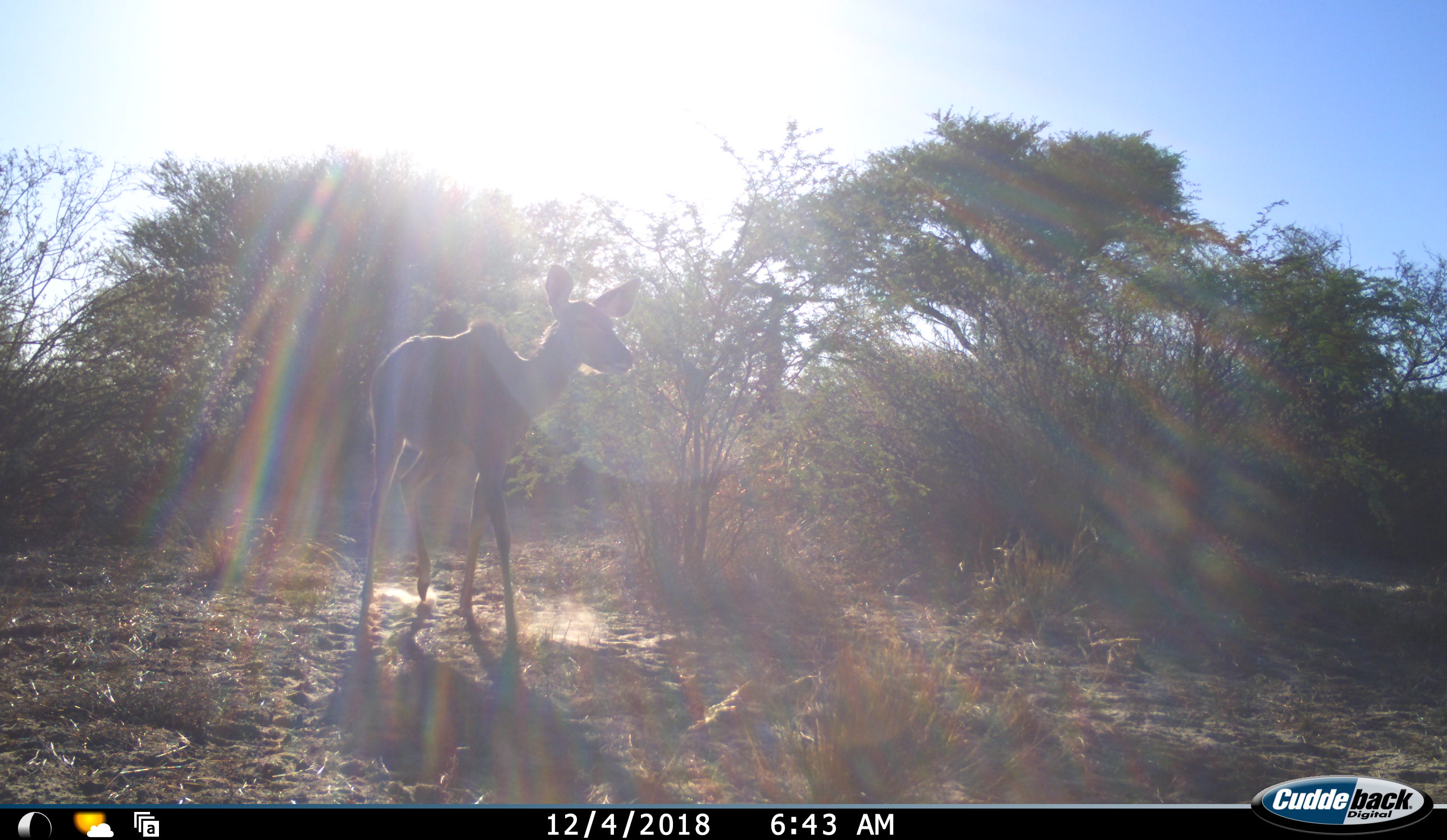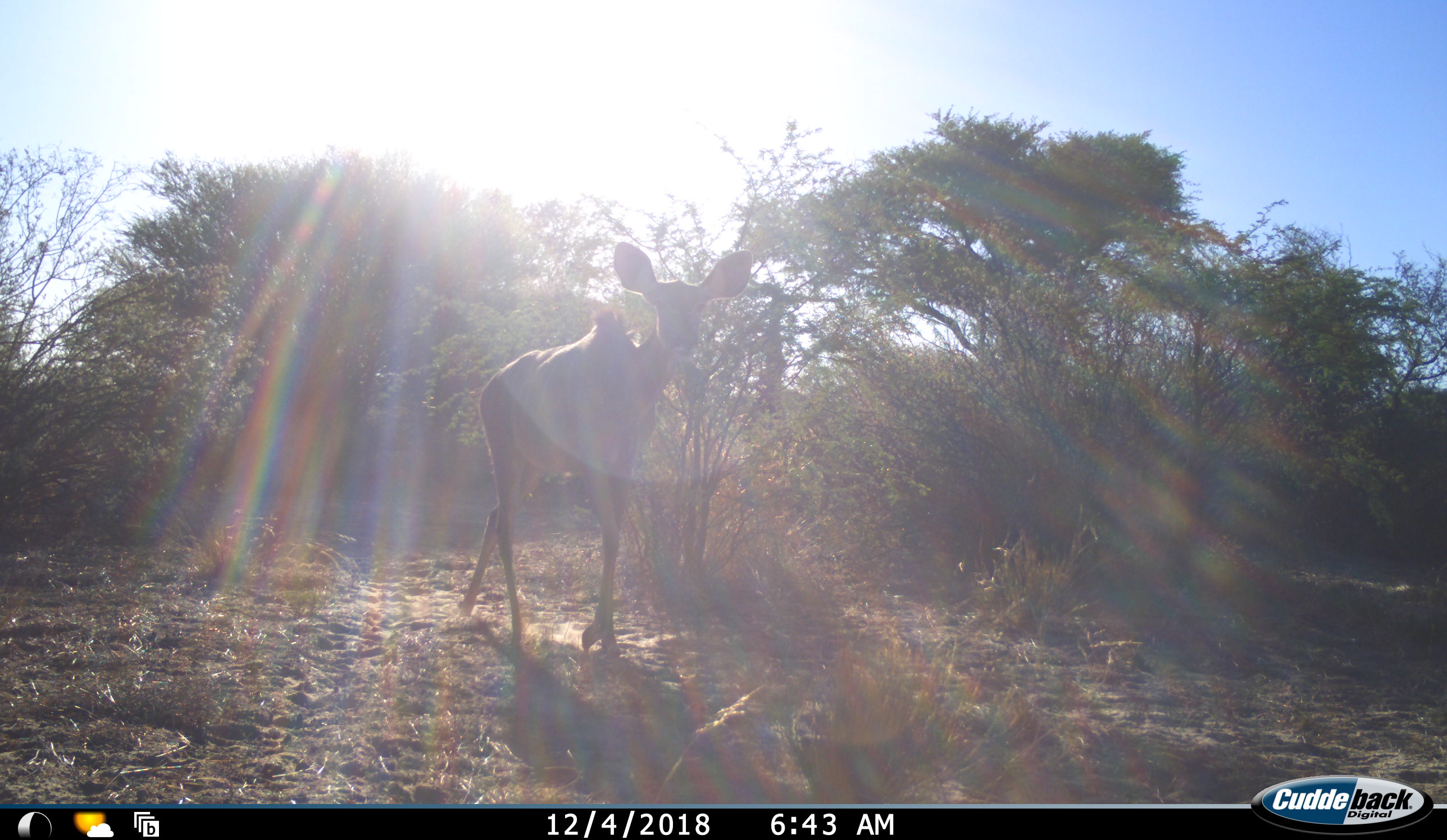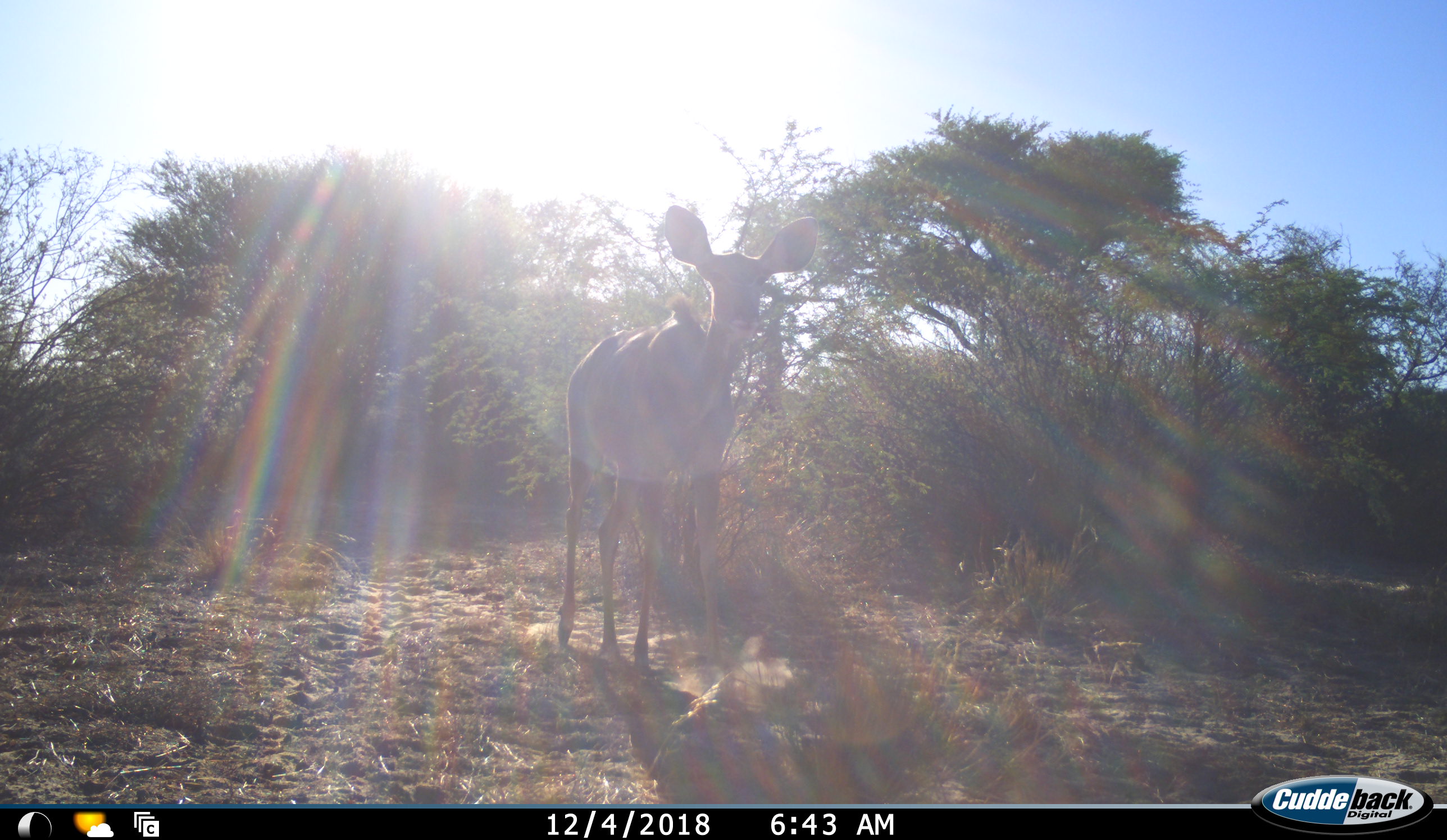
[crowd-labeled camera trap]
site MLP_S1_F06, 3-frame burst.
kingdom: Animalia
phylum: Chordata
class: Mammalia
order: Artiodactyla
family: Bovidae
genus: Tragelaphus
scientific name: Tragelaphus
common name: kudu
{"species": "kudu (Tragelaphus)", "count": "1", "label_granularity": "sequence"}